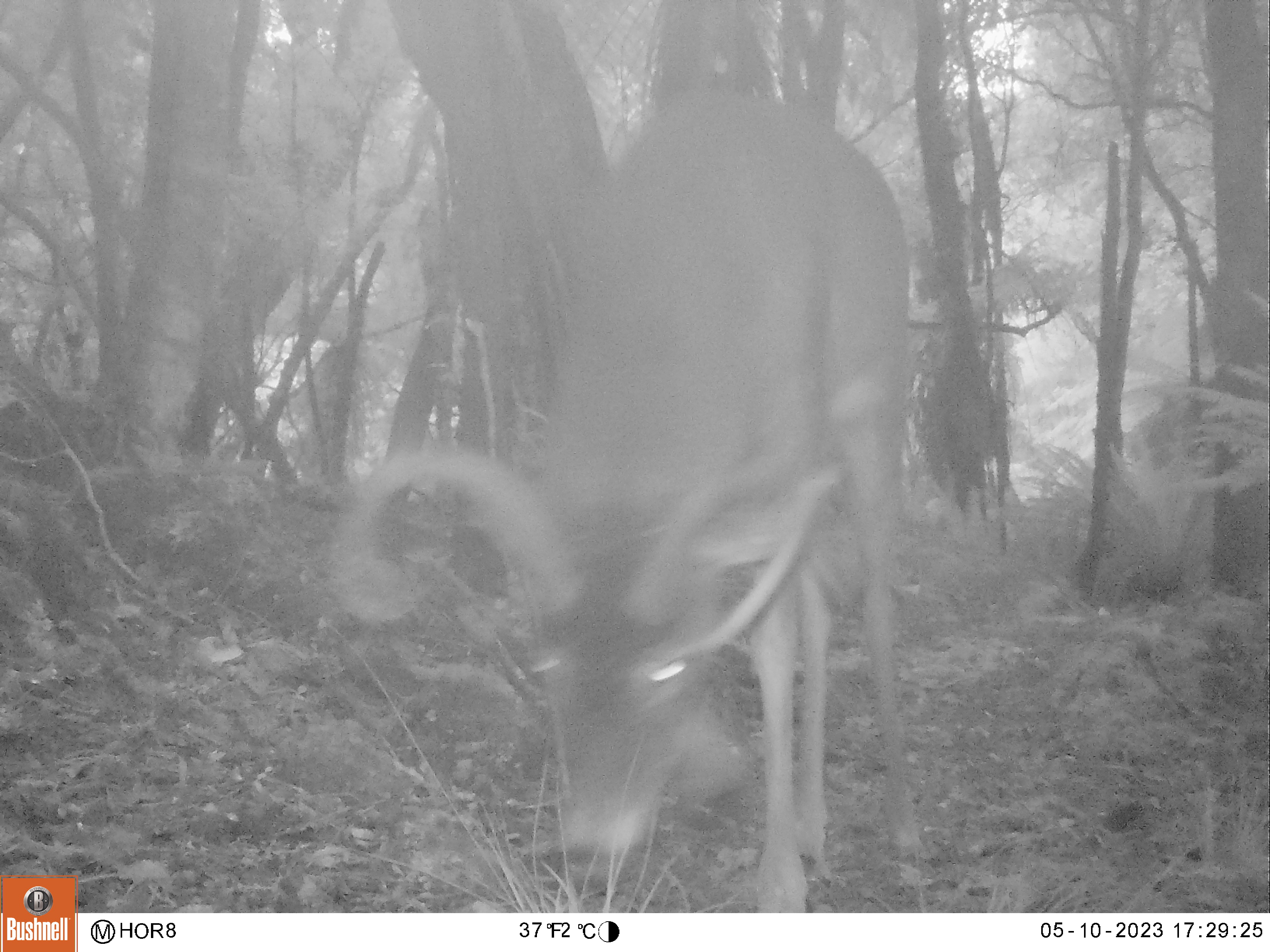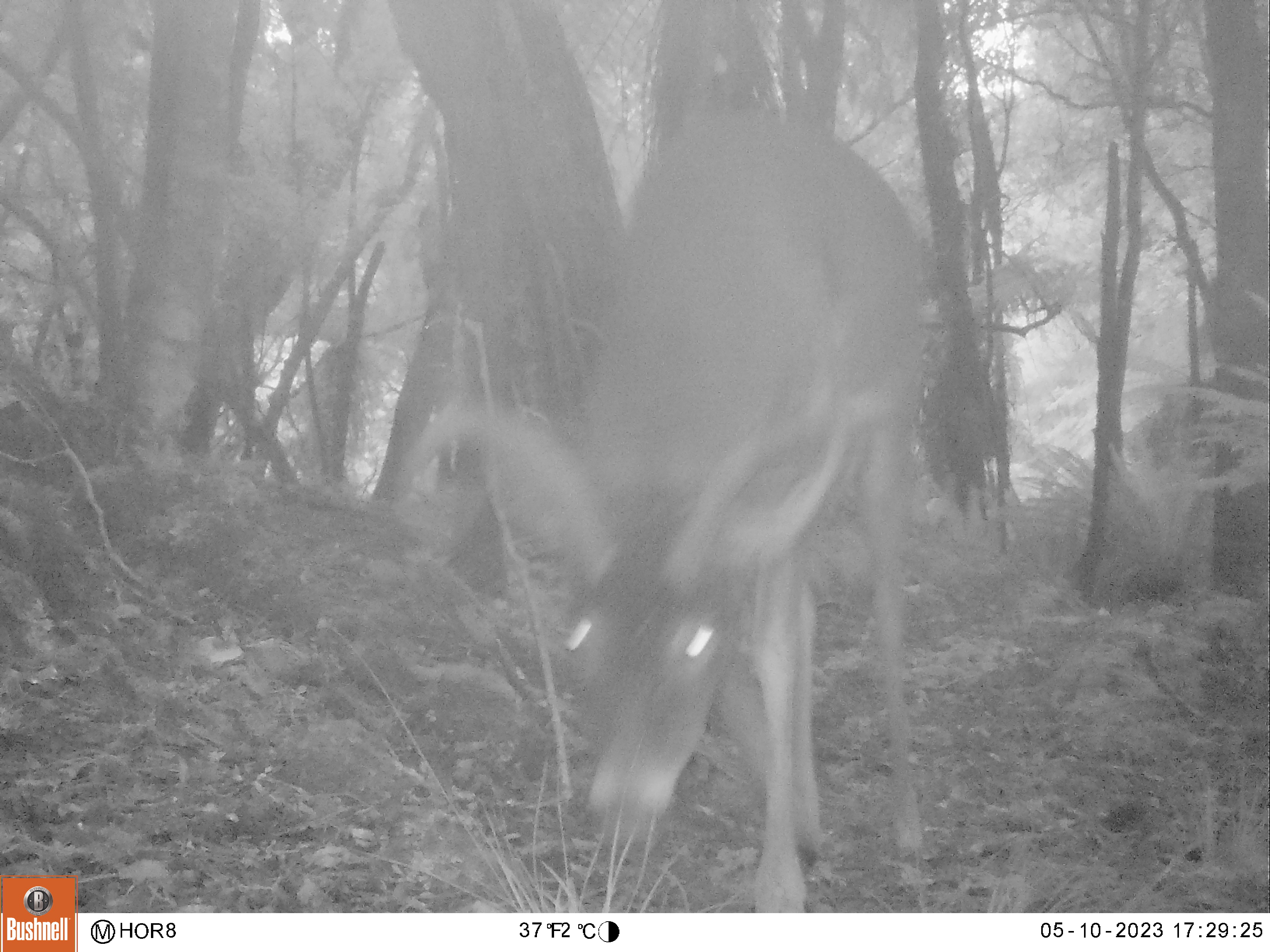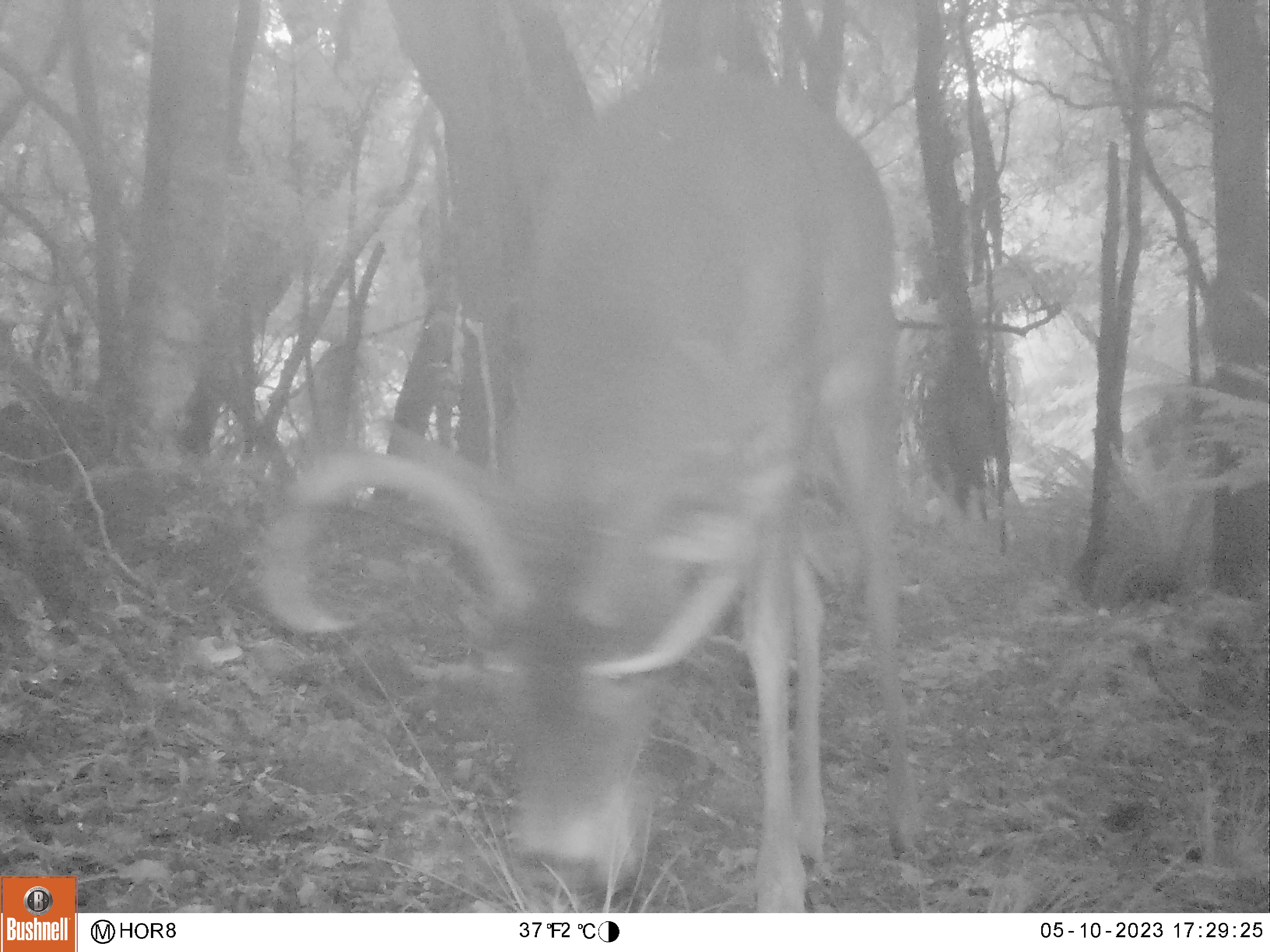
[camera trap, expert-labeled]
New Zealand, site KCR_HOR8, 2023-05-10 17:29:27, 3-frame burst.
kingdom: Animalia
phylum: Chordata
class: Mammalia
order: Artiodactyla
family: Cervidae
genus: Odocoileus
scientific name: Odocoileus virginianus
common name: white-tailed deer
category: white tailed deer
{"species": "white tailed deer (white-tailed deer) (Odocoileus virginianus)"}